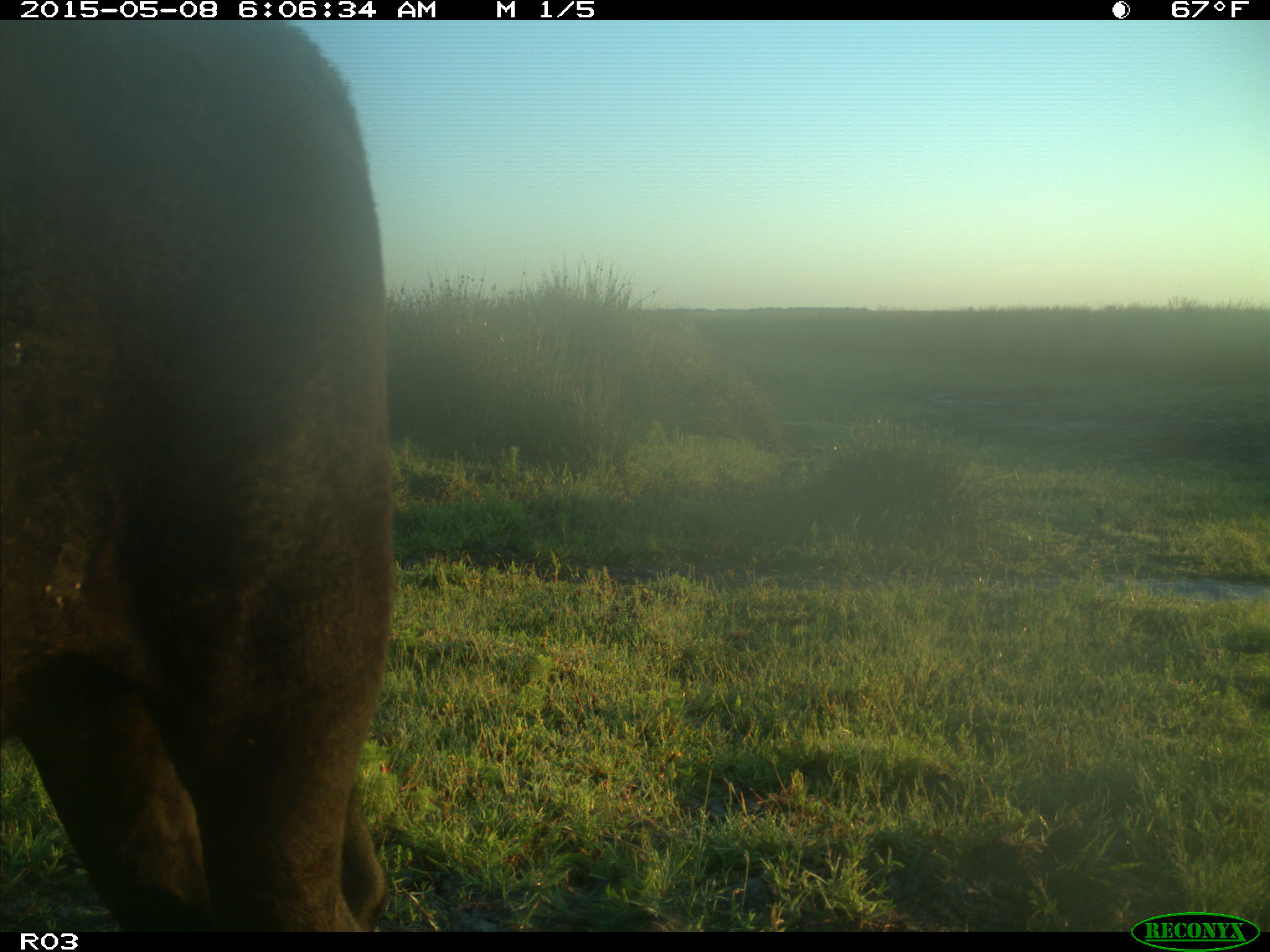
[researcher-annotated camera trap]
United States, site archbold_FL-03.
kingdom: Animalia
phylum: Chordata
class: Mammalia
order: Artiodactyla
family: Bovidae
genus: Bos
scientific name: Bos taurus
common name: domestic cow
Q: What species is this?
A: Bos taurus (domestic cow).